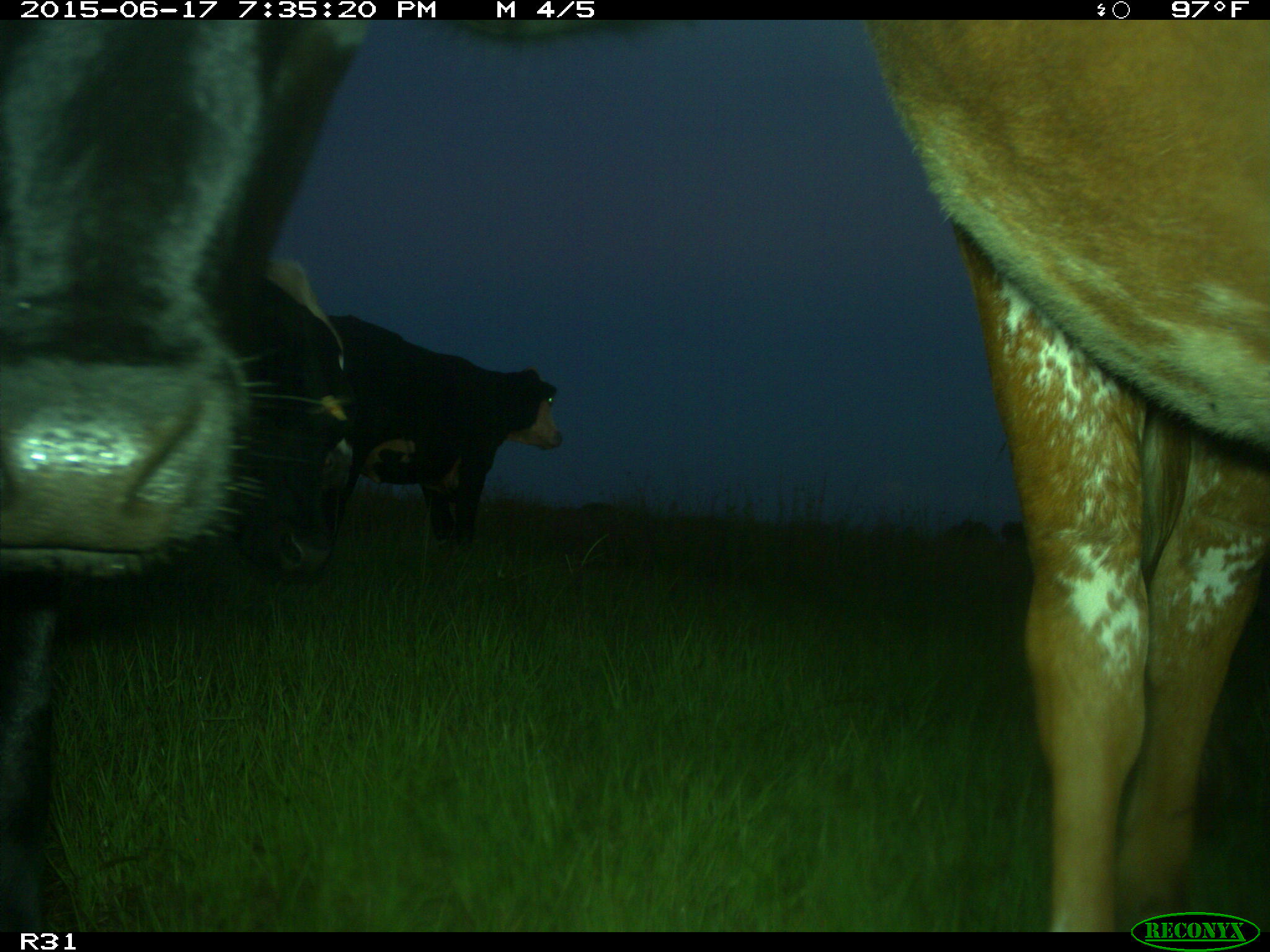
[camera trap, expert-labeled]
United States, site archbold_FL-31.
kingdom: Animalia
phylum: Chordata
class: Mammalia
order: Artiodactyla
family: Bovidae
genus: Bos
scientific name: Bos taurus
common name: domestic cow